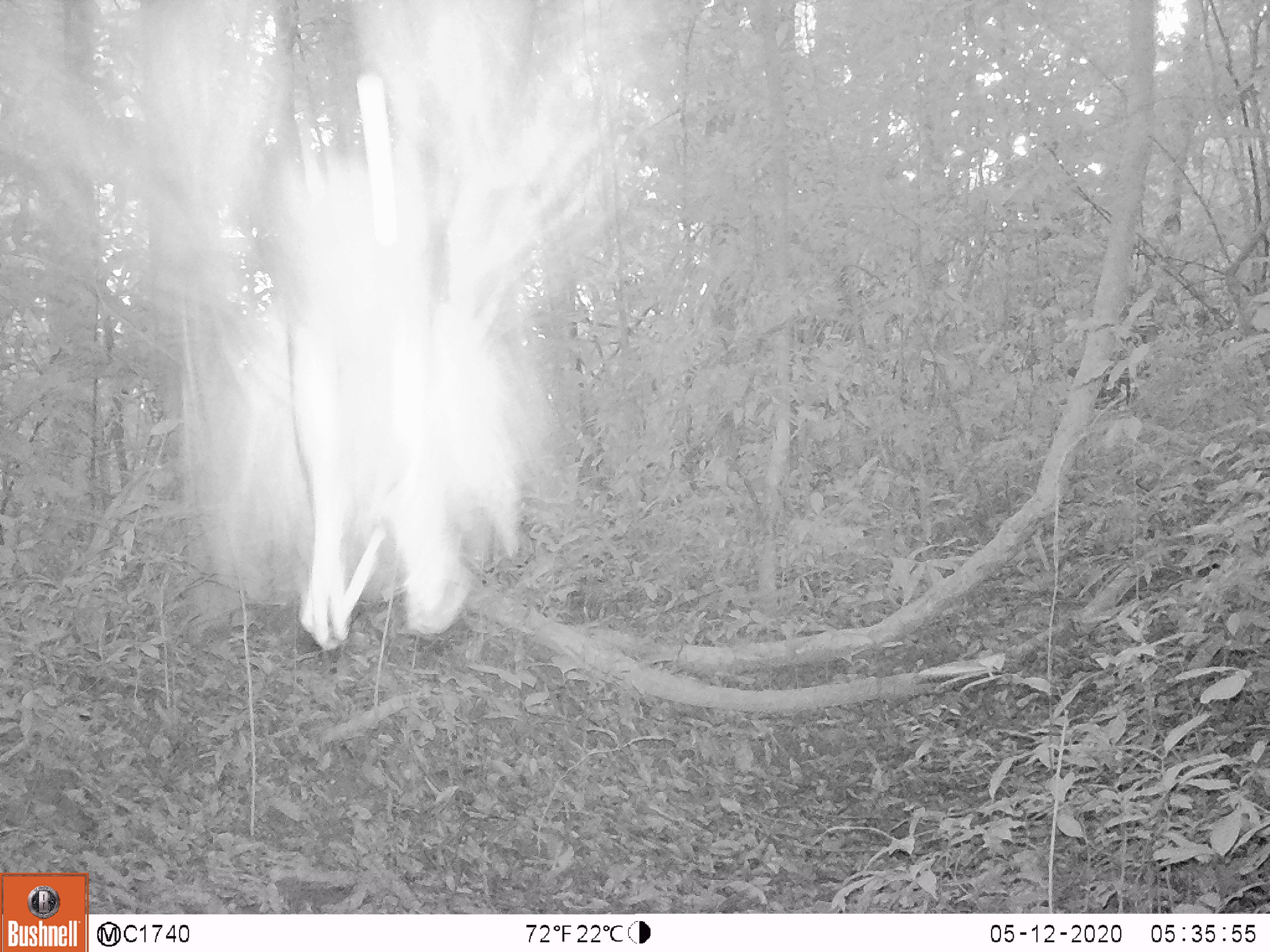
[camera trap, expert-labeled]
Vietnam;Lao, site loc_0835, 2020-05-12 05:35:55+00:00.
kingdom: Animalia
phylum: Chordata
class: Aves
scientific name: Aves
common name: bird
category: unidentified bird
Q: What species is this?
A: Unidentified bird (bird) (Aves).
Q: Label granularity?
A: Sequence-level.